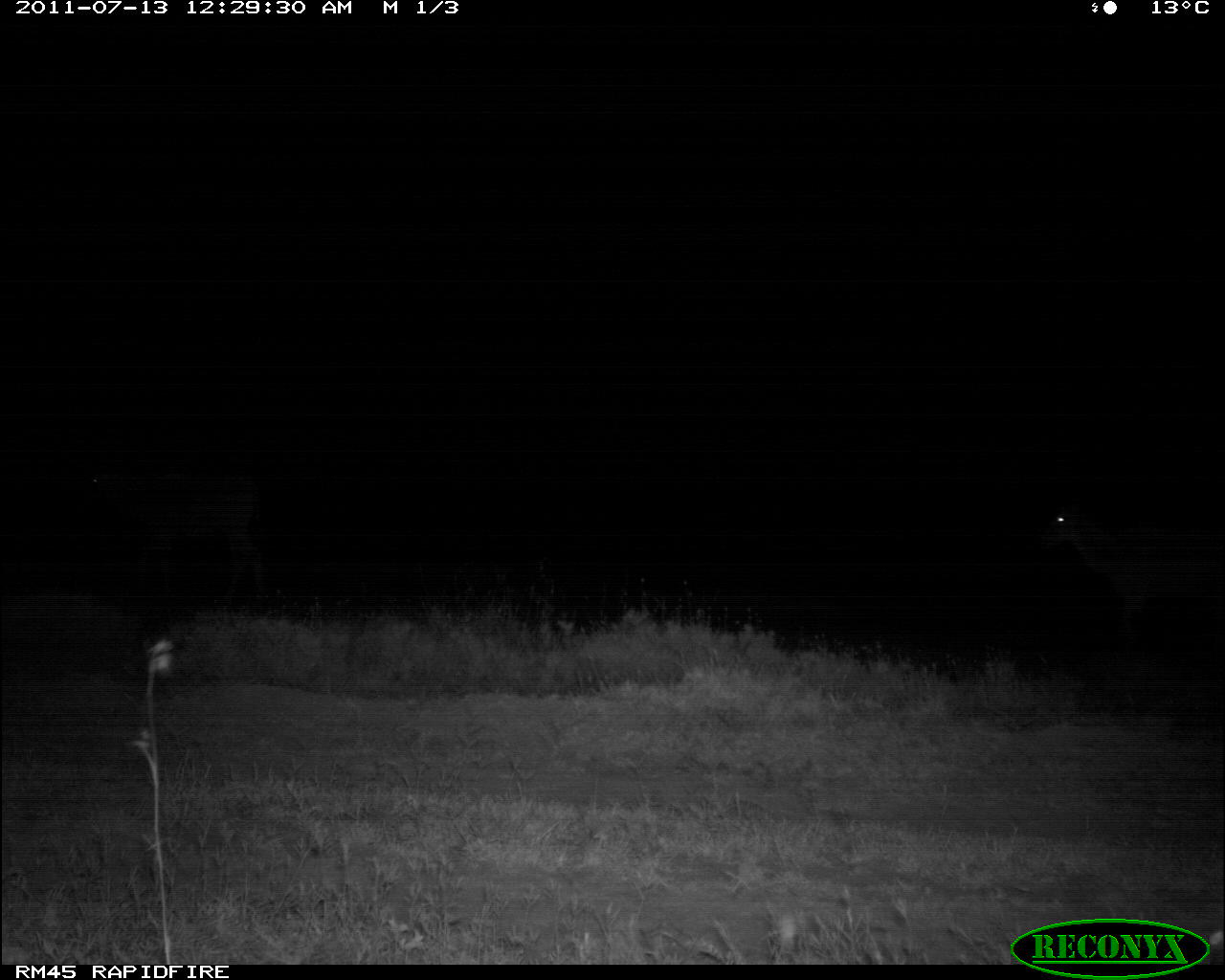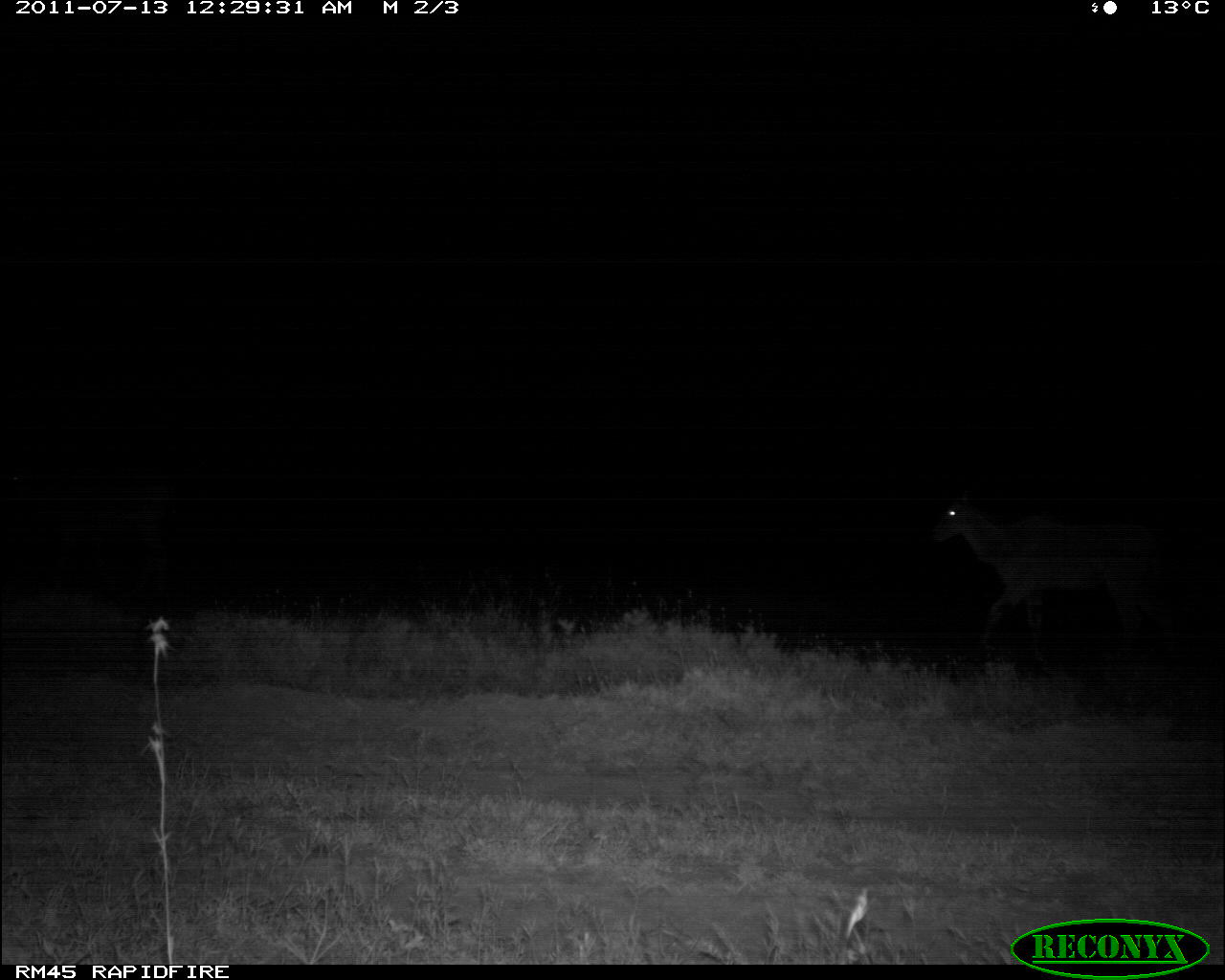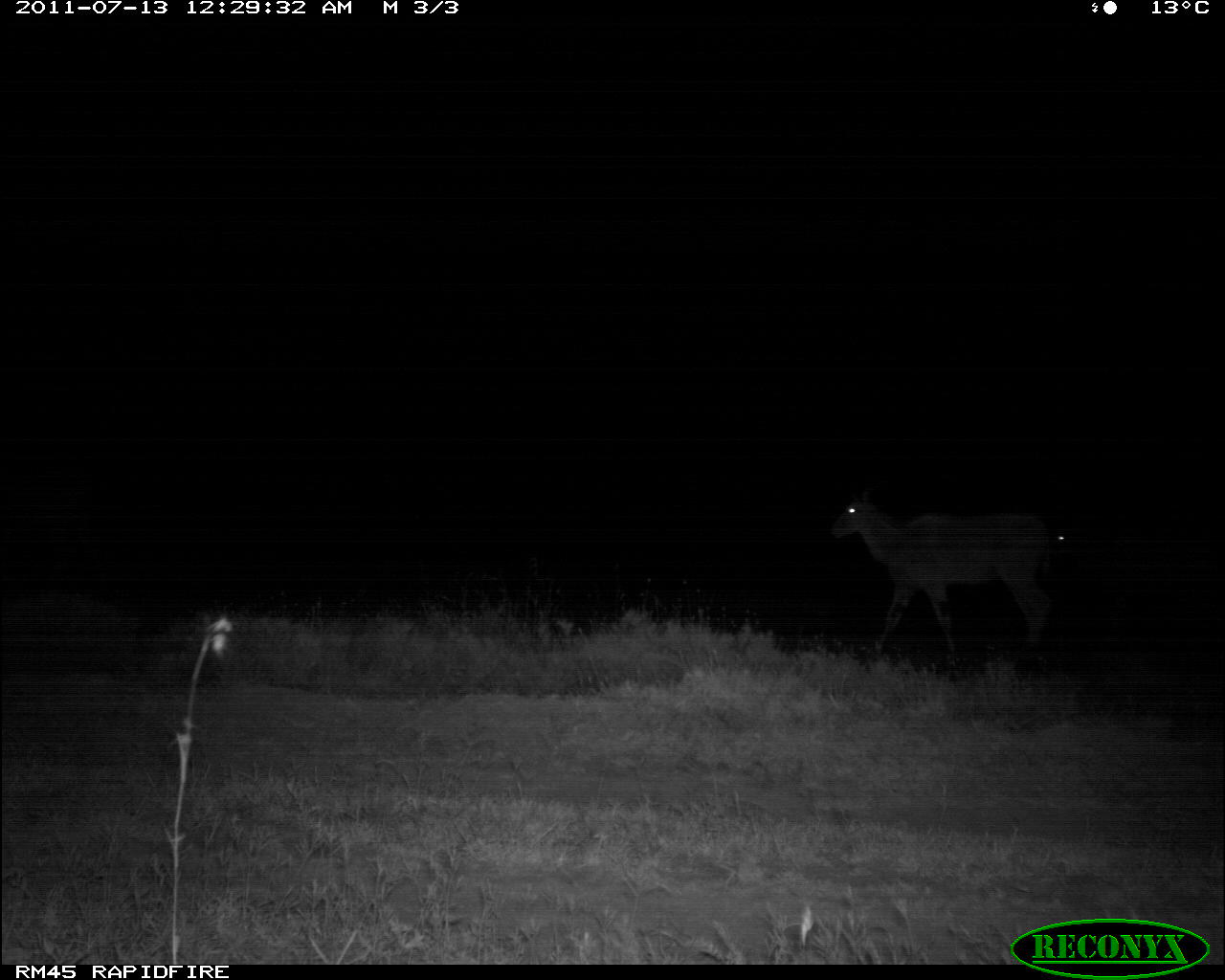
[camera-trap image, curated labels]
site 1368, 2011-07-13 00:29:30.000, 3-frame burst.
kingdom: Animalia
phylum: Chordata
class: Mammalia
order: Artiodactyla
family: Bovidae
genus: Tragelaphus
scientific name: Tragelaphus oryx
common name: eland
Tragelaphus oryx (eland), count 1.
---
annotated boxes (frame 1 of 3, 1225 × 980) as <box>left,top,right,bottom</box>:
tragelaphus oryx: <box>1035,506,1225,656</box>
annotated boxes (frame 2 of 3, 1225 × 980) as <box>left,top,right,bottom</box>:
tragelaphus oryx: <box>928,491,1179,681</box>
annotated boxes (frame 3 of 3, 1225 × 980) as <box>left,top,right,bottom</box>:
tragelaphus oryx: <box>827,489,1051,666</box>; <box>1049,516,1225,648</box>